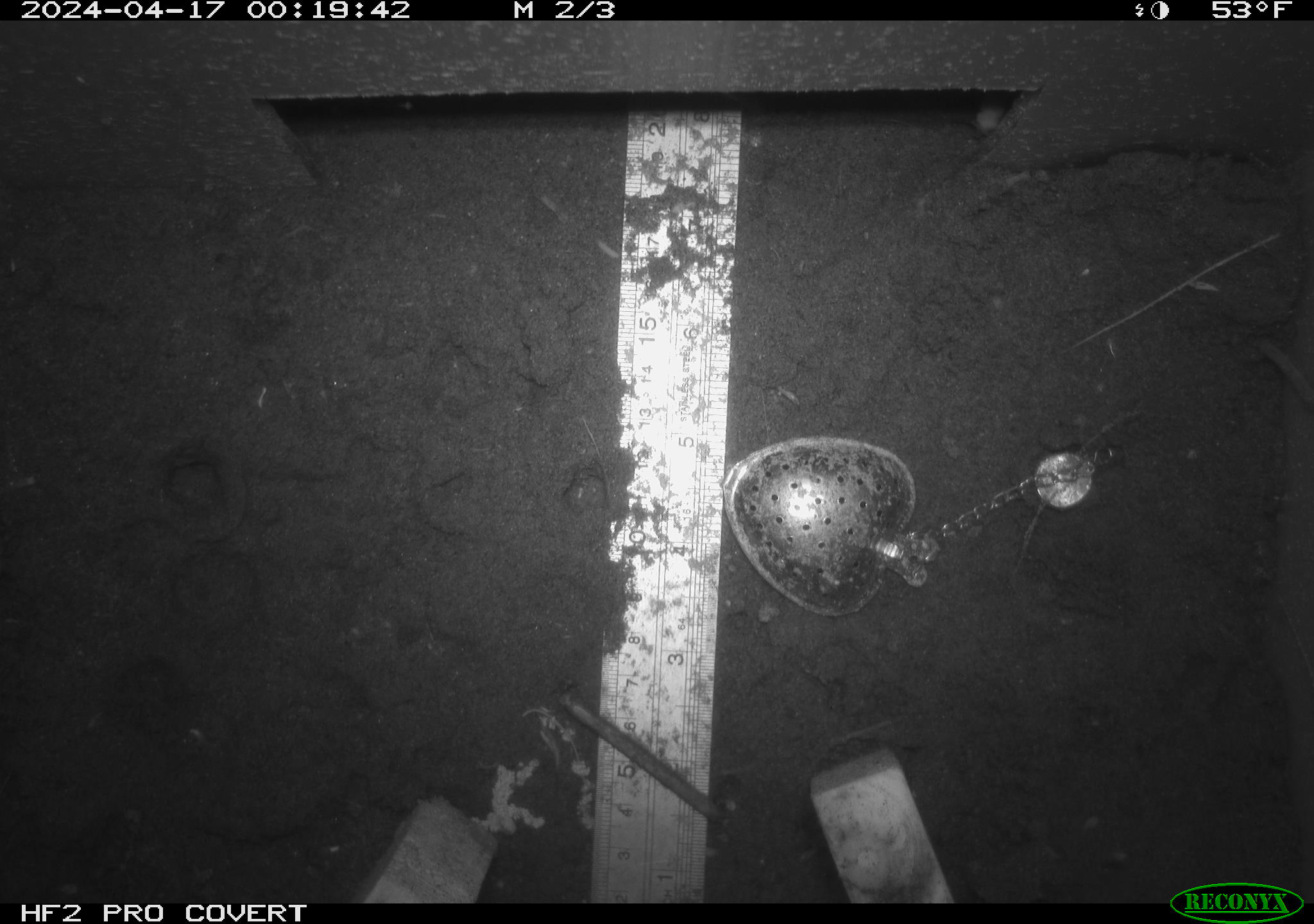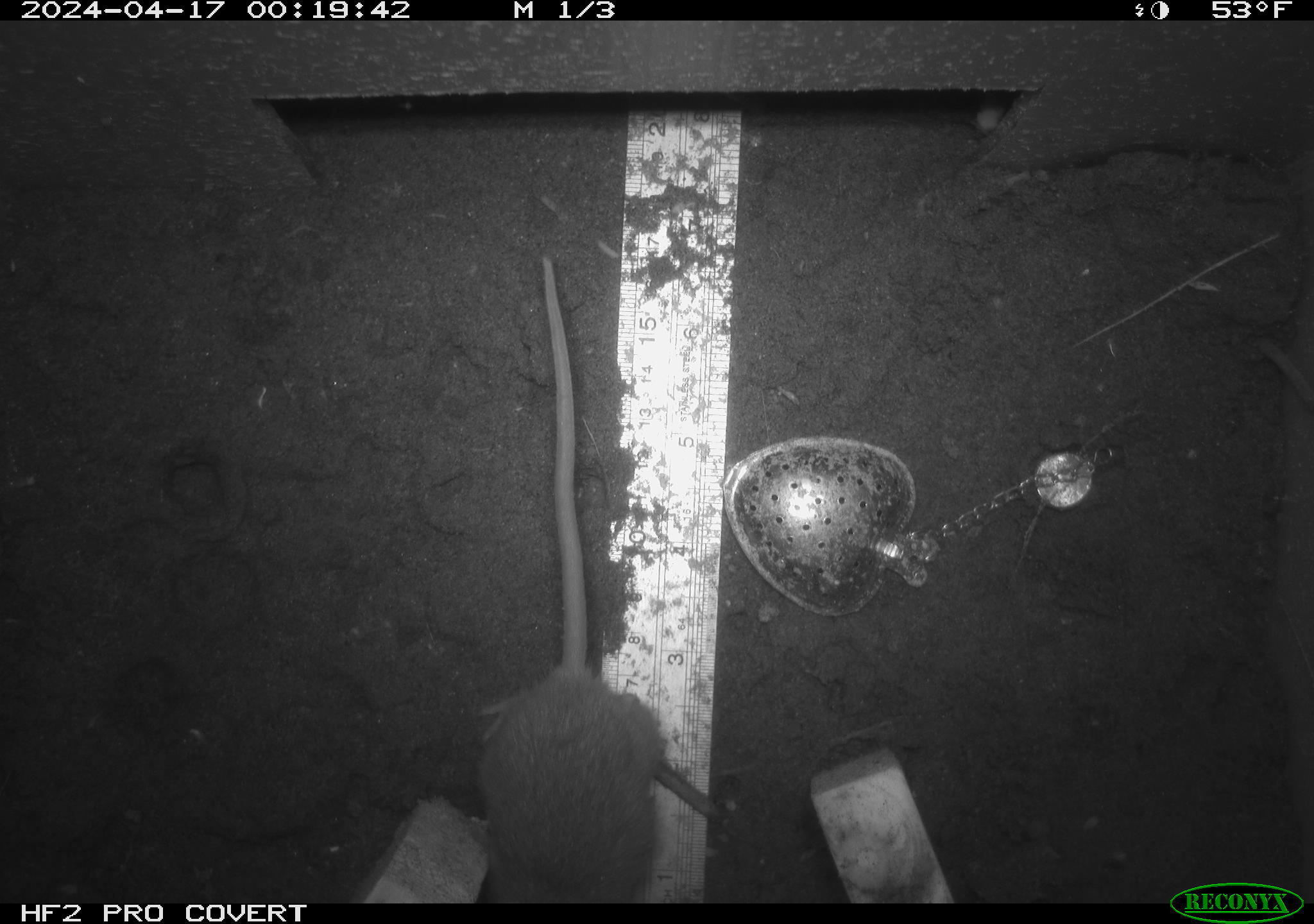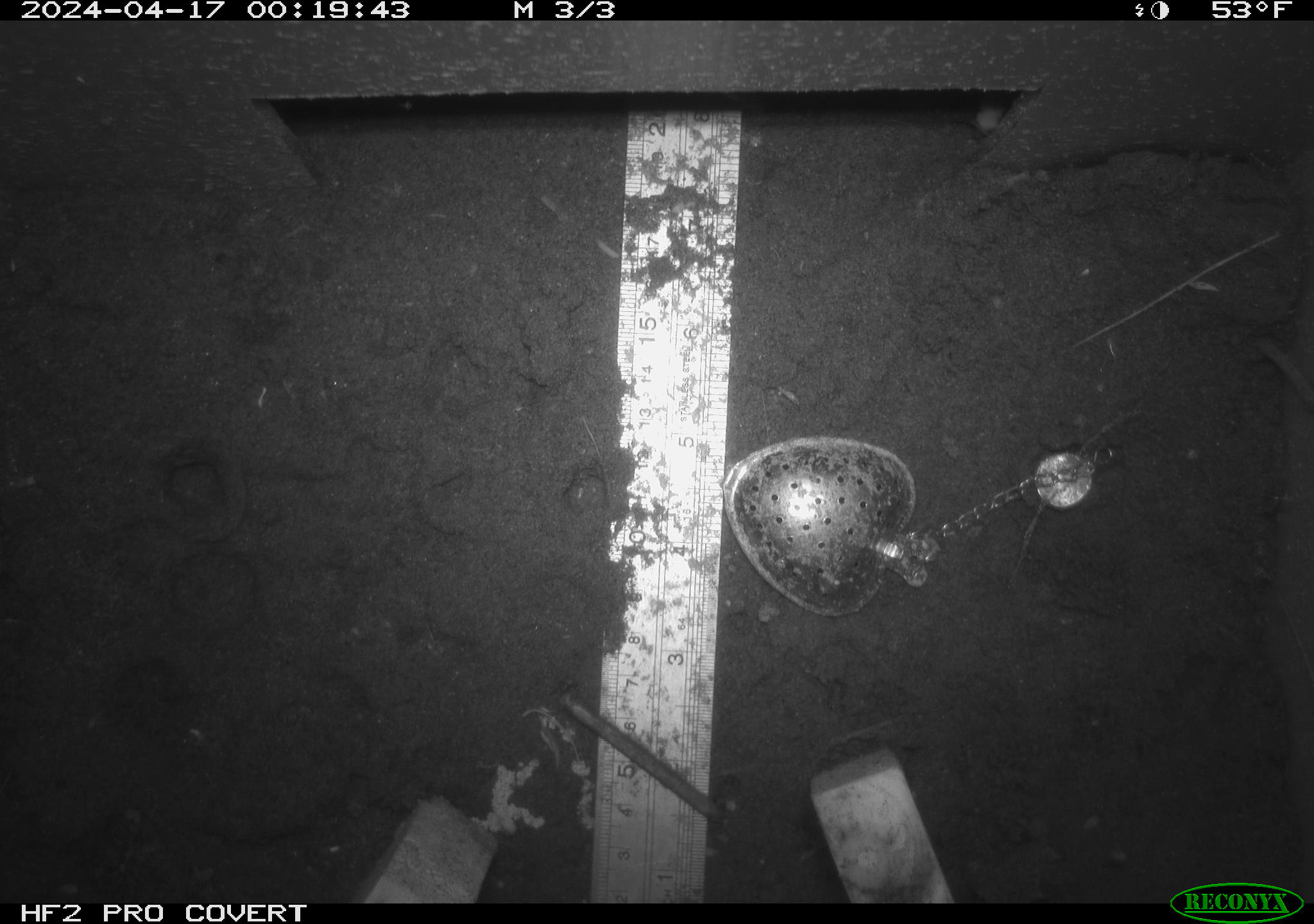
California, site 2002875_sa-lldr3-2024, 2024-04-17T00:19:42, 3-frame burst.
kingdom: Animalia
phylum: Chordata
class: Mammalia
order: Rodentia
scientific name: Rodentia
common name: rodent